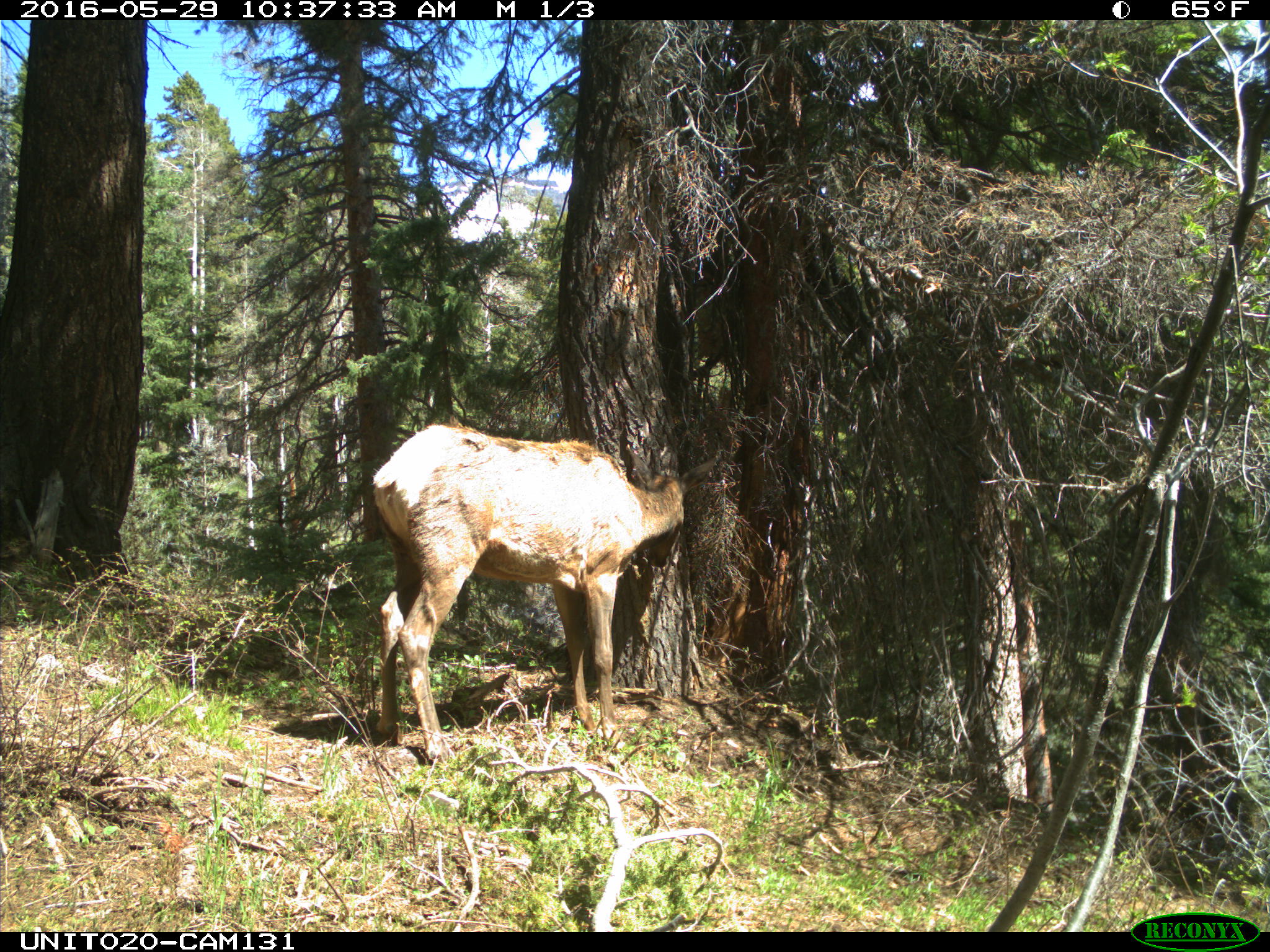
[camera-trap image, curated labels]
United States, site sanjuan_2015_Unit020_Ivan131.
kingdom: Animalia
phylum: Chordata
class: Mammalia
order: Artiodactyla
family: Cervidae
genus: Cervus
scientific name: Cervus elaphus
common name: red deer